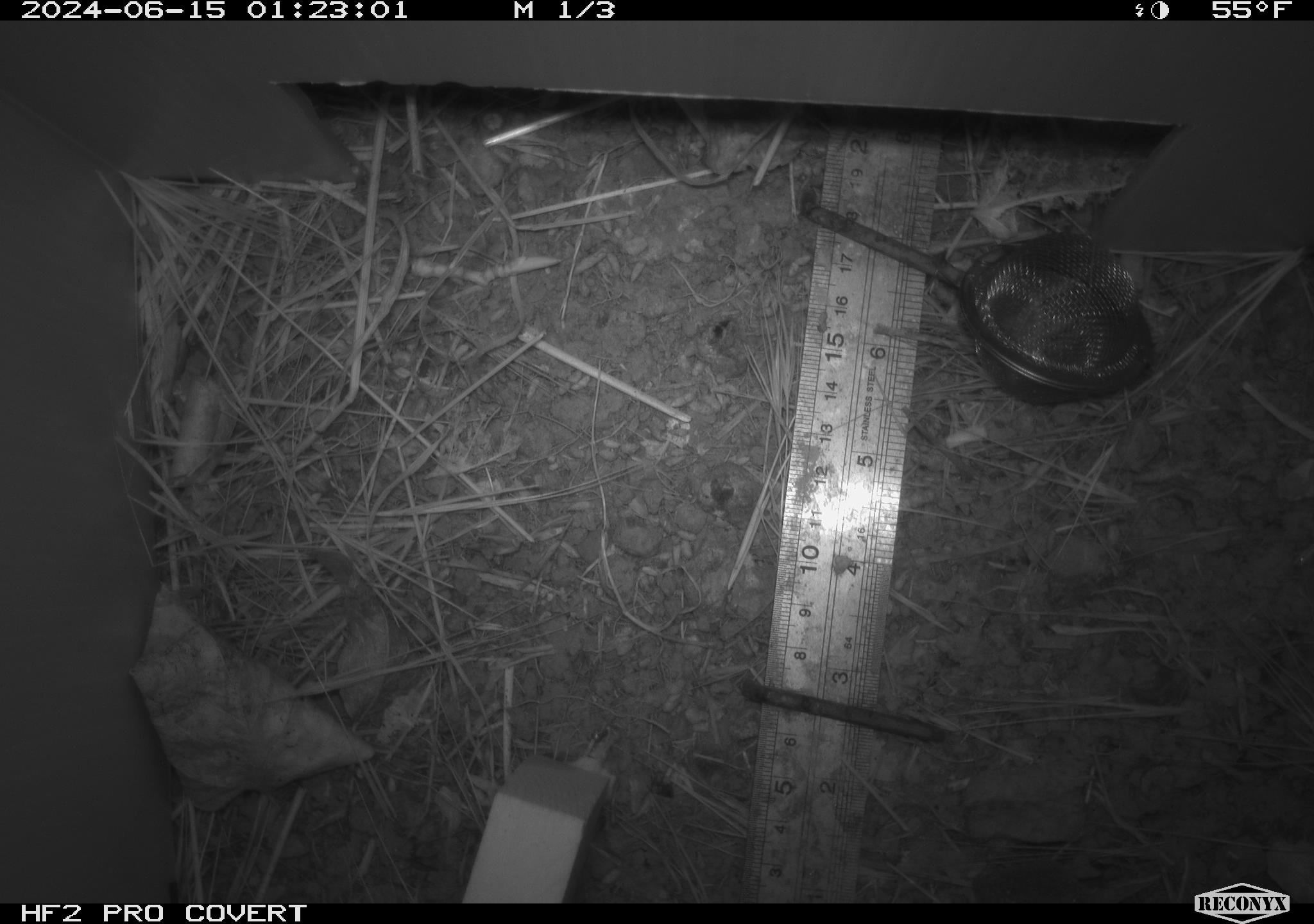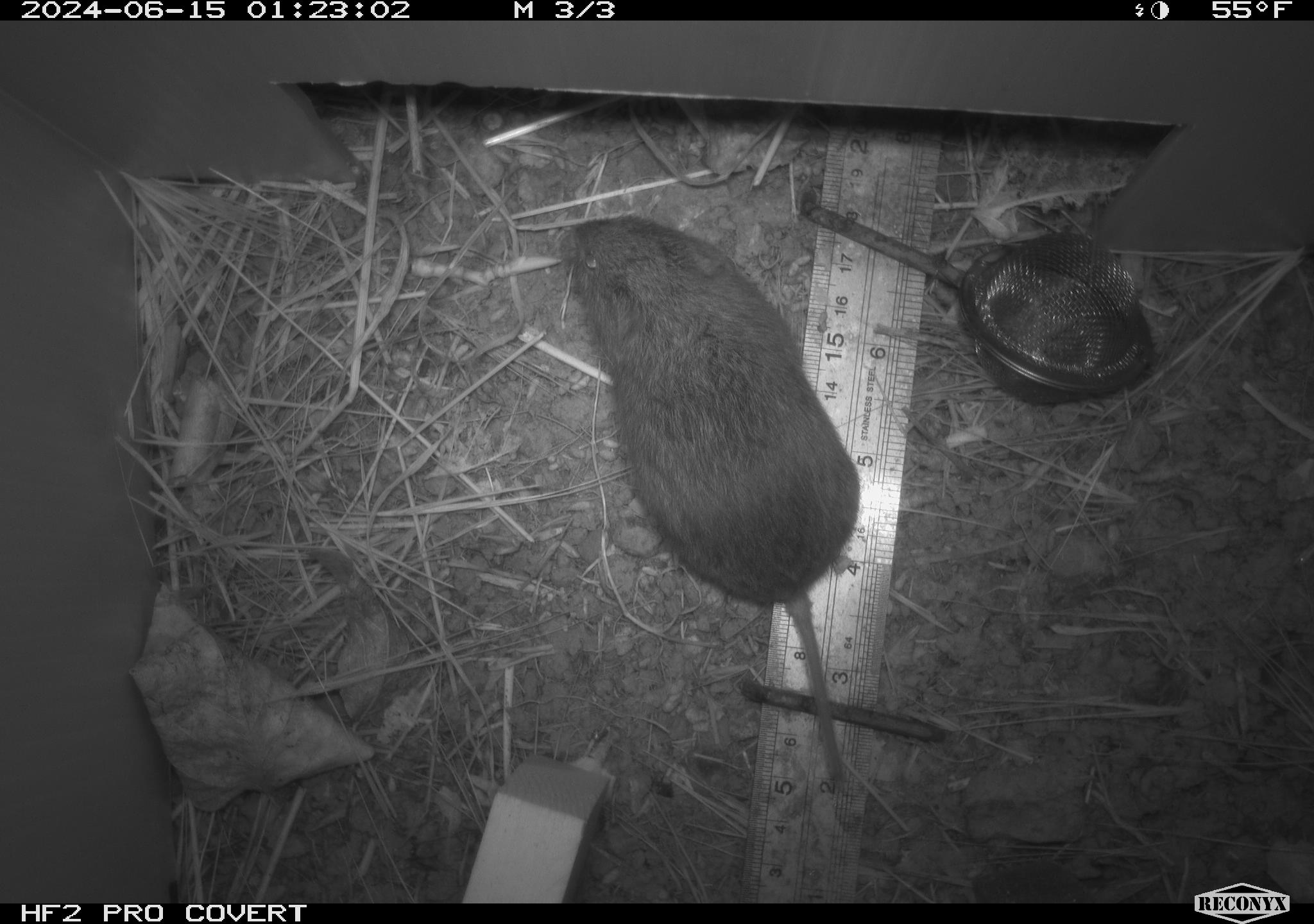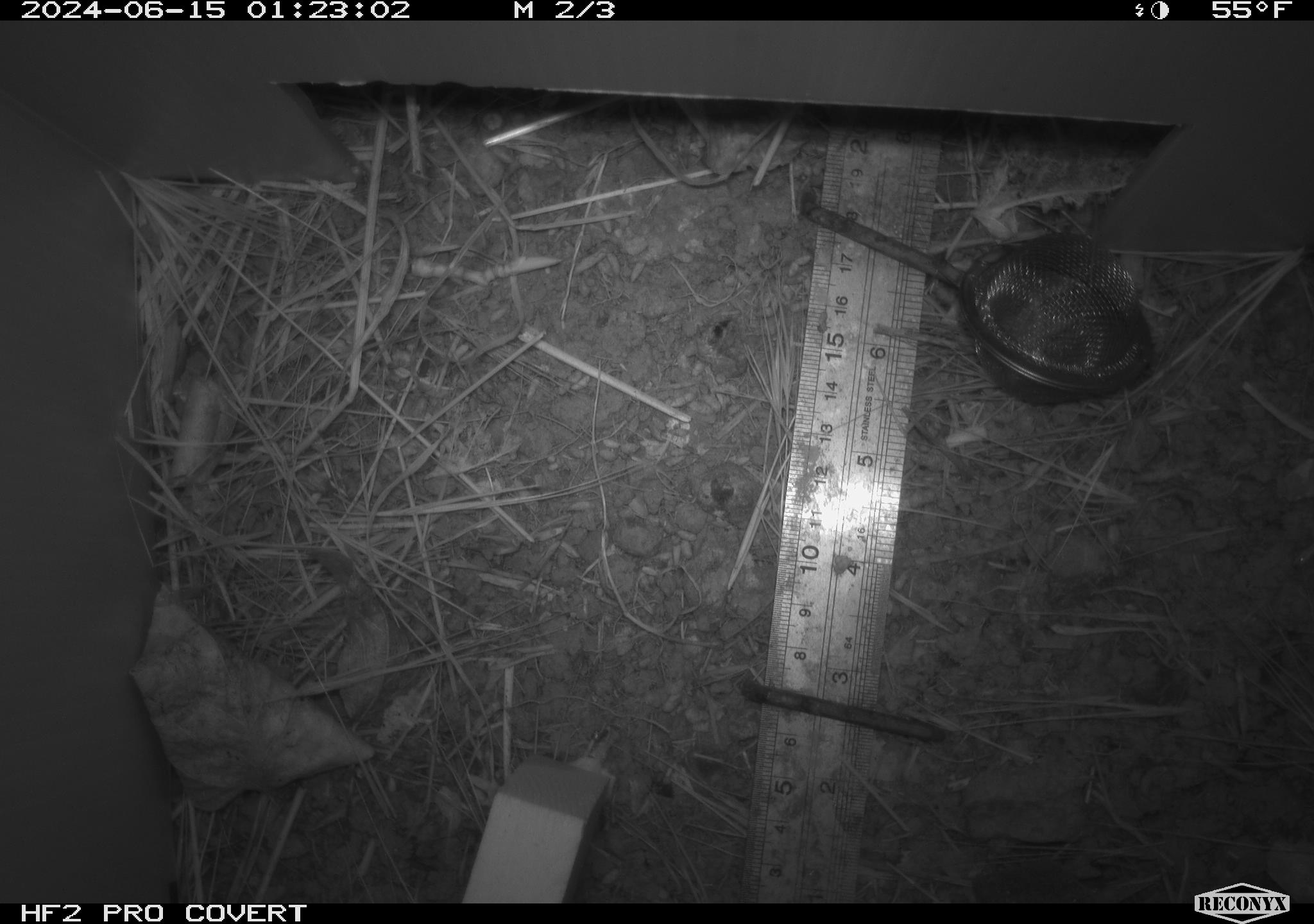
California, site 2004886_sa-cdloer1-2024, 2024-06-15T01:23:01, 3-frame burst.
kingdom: Animalia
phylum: Chordata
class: Mammalia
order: Rodentia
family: Cricetidae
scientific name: Arvicolinae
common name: voles, lemmings, and muskrats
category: arvicolinae subfamily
Arvicolinae subfamily (voles, lemmings, and muskrats) (Arvicolinae).